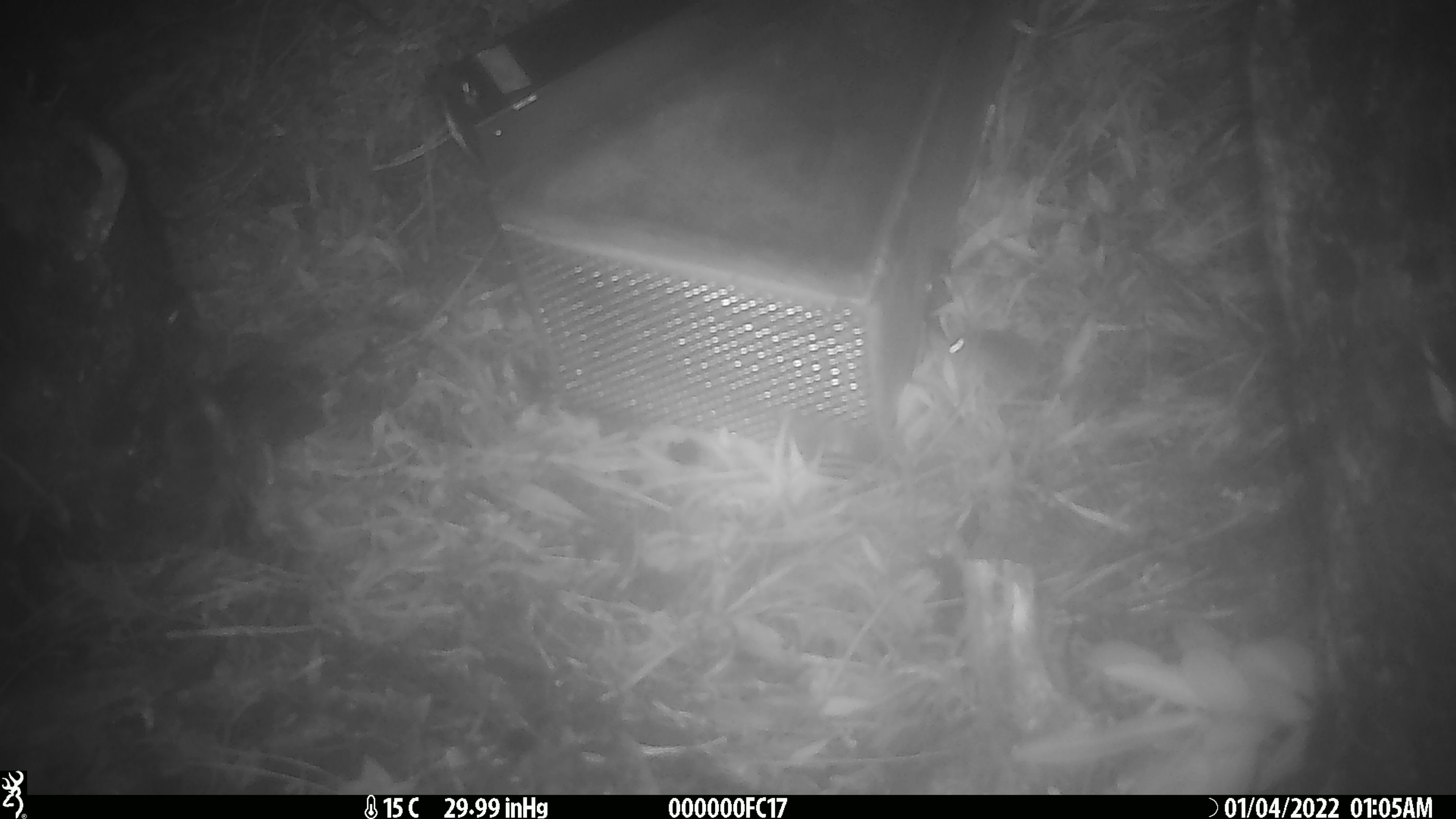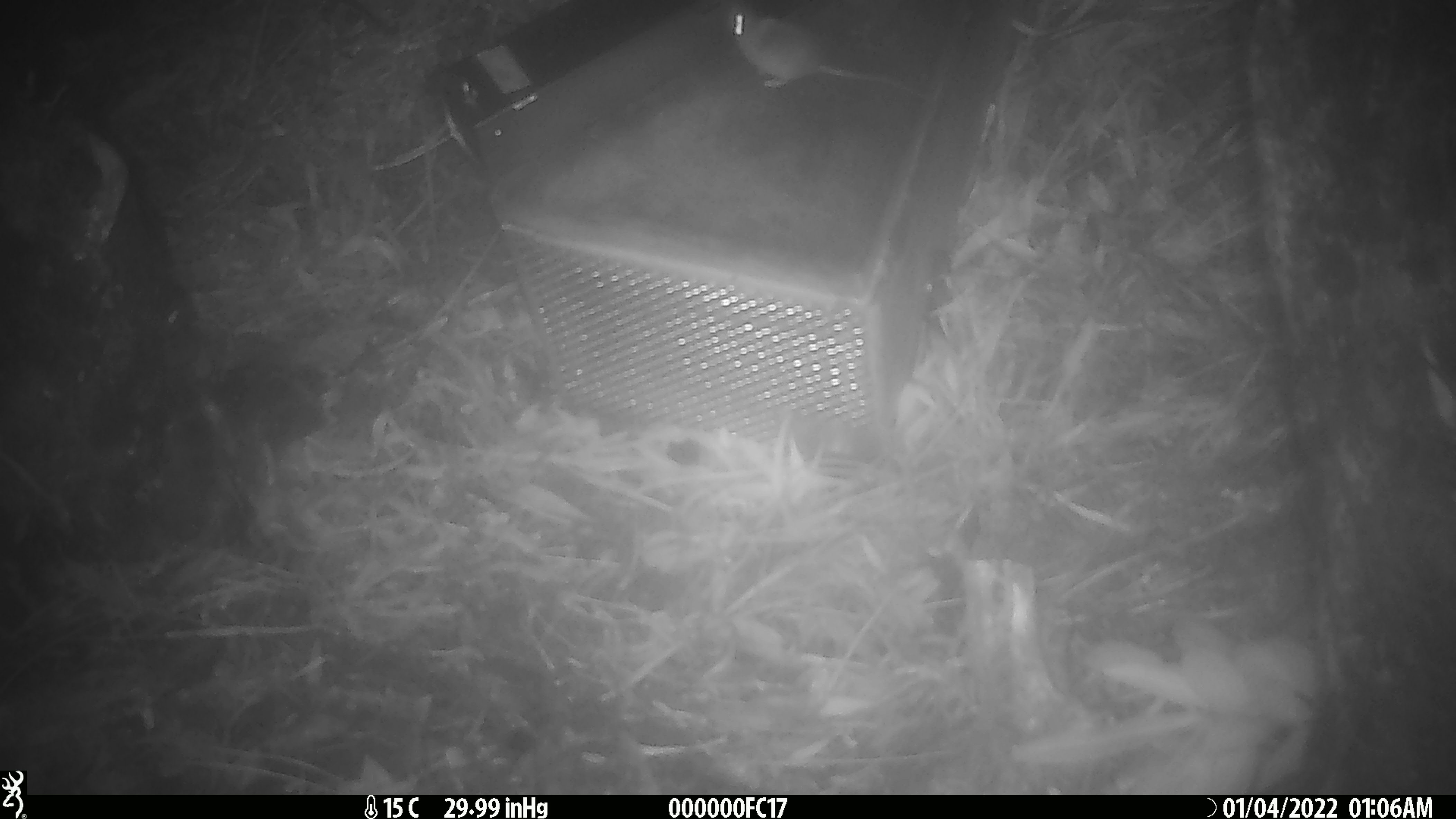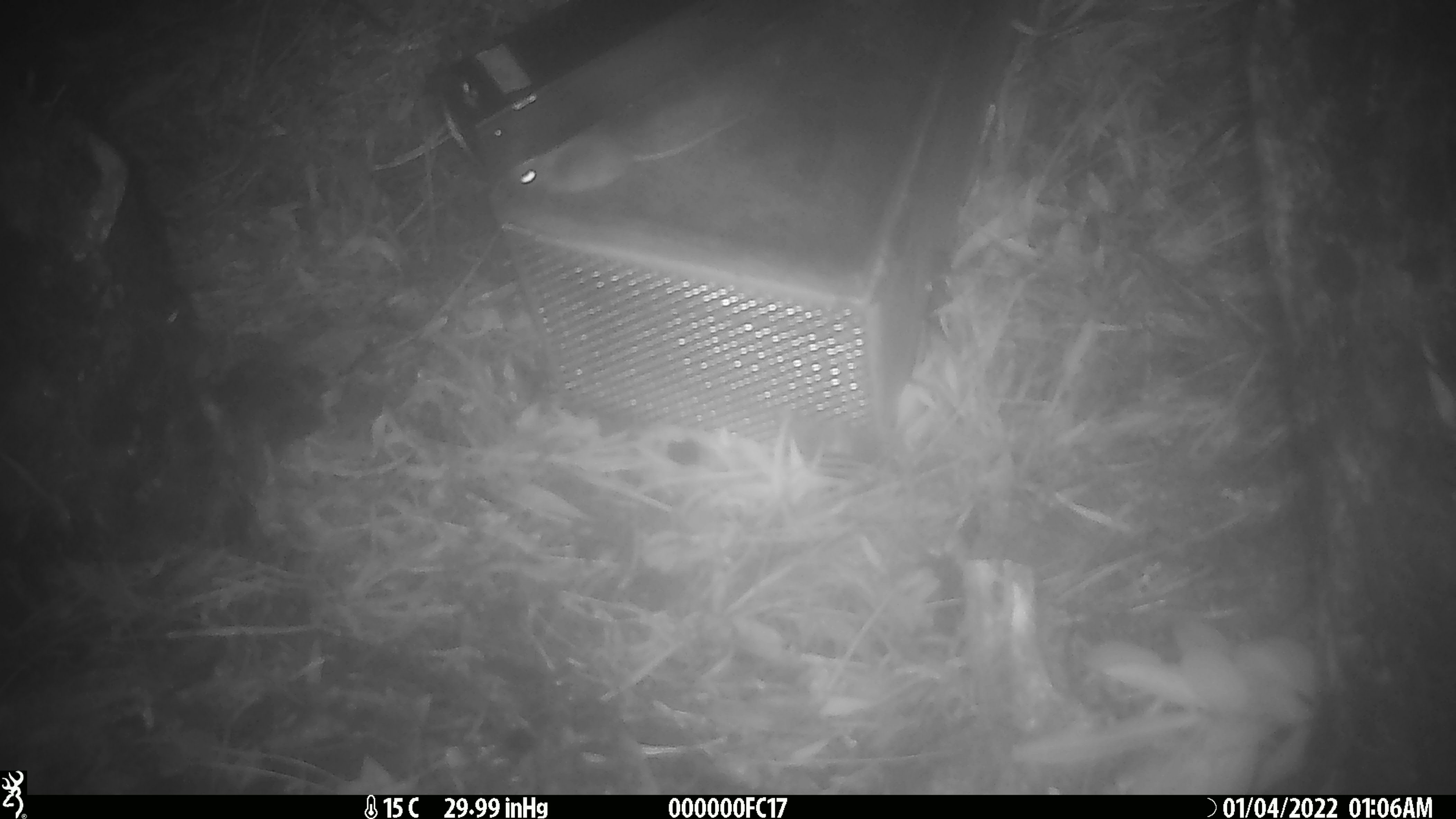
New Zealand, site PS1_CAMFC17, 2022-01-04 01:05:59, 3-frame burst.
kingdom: Animalia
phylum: Chordata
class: Mammalia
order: Rodentia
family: Muridae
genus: Mus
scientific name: Mus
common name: mouse